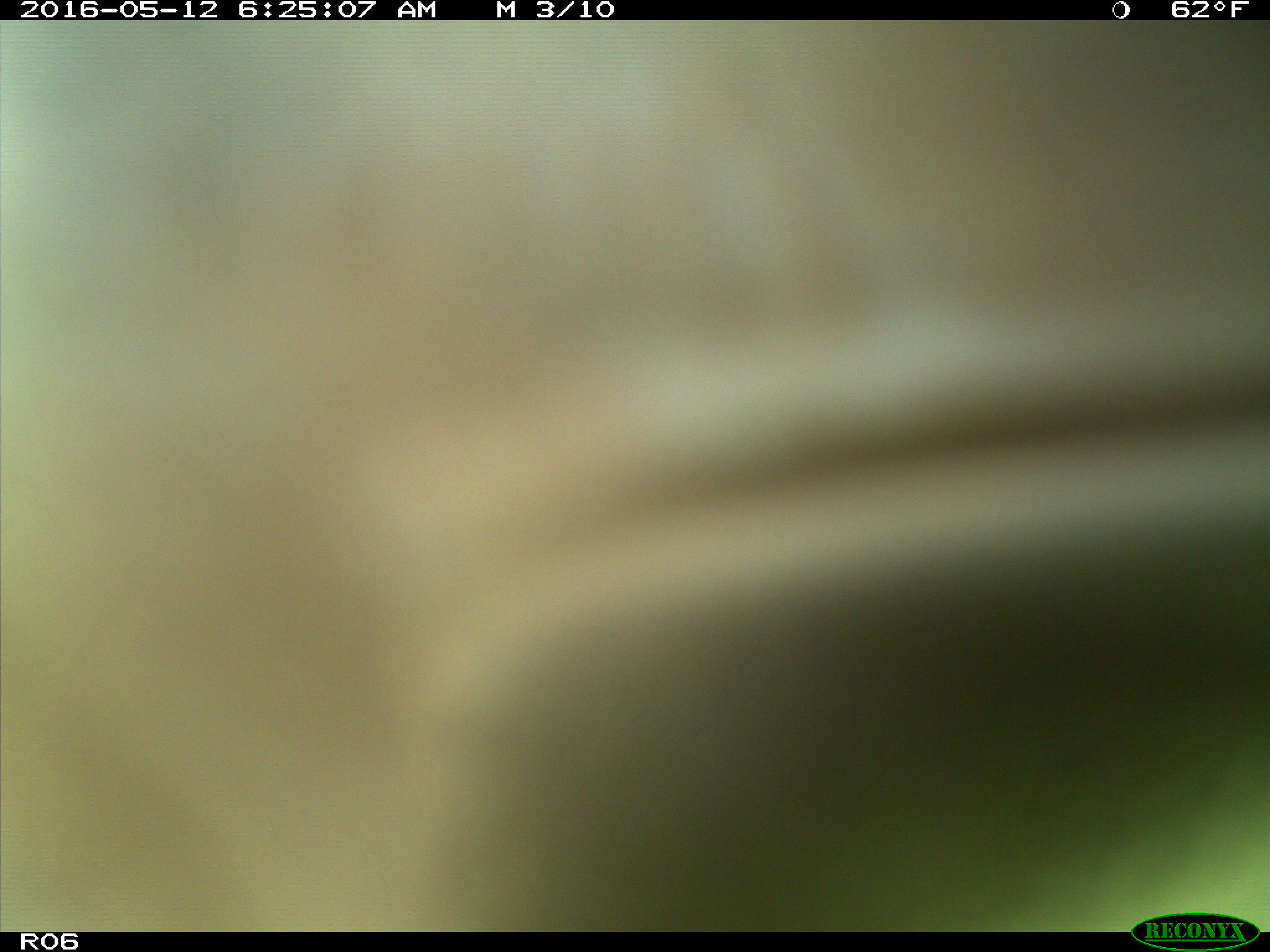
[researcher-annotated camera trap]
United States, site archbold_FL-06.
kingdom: Animalia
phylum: Chordata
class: Mammalia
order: Artiodactyla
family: Bovidae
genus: Bos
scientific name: Bos taurus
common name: domestic cow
Bos taurus (domestic cow).